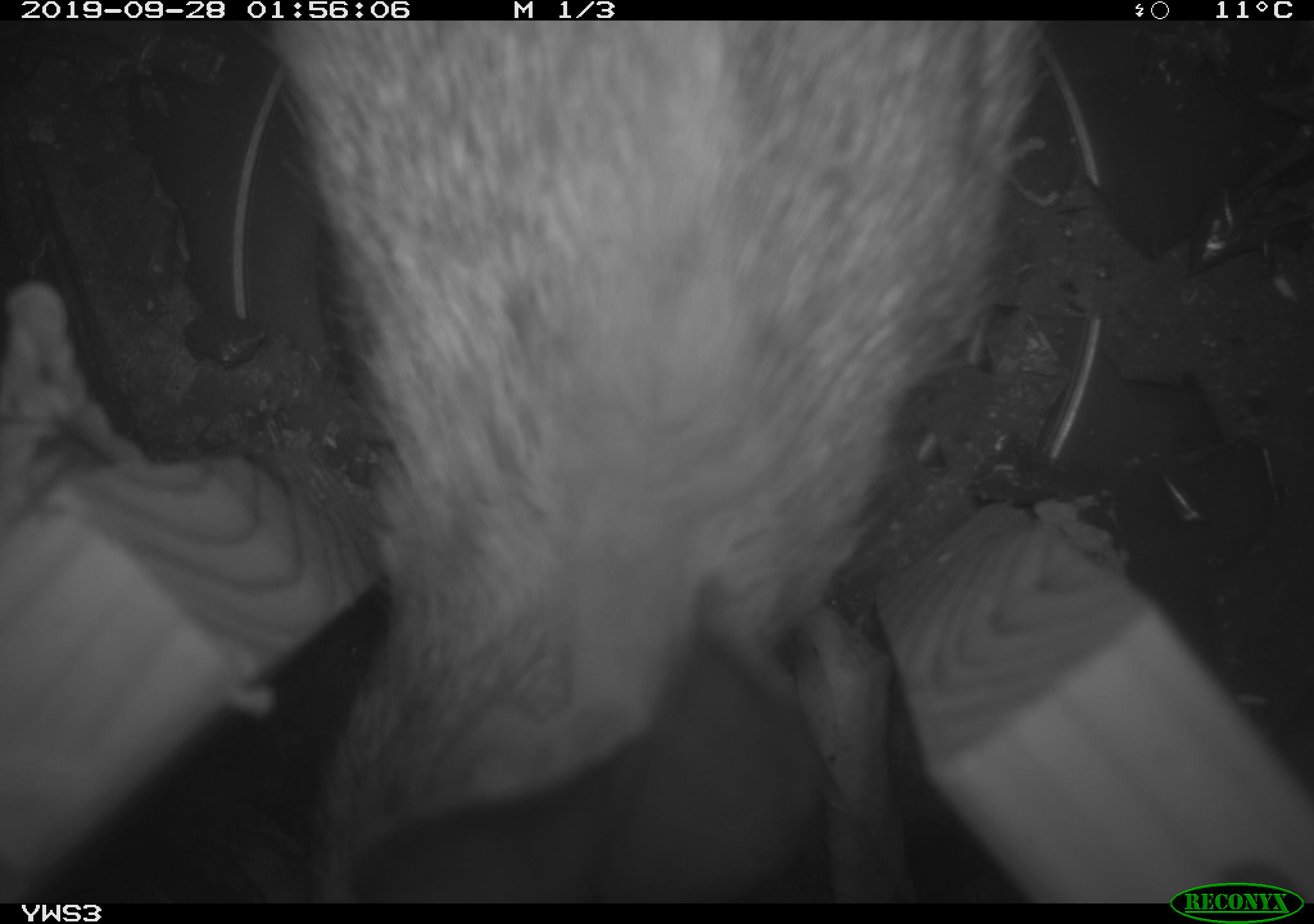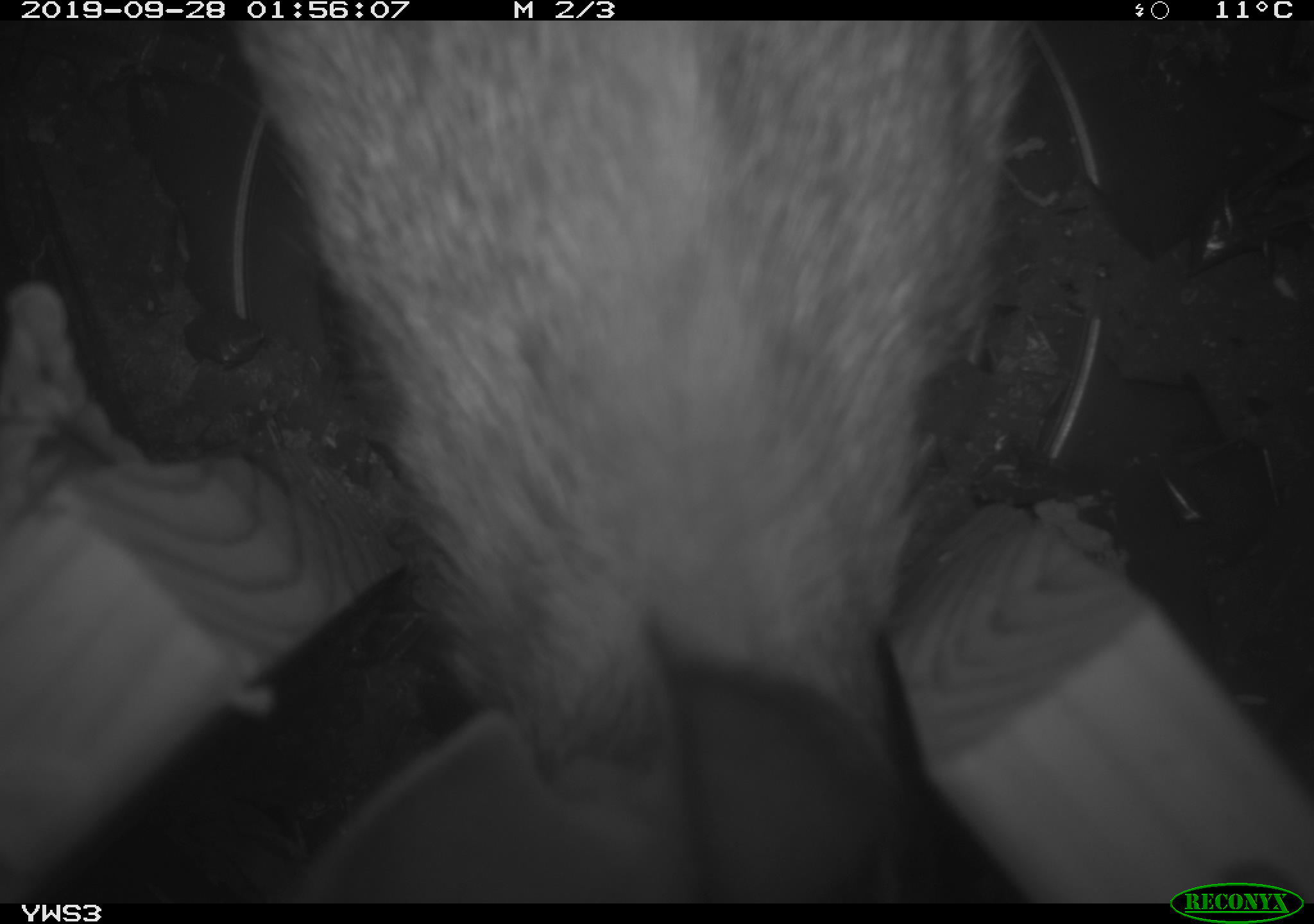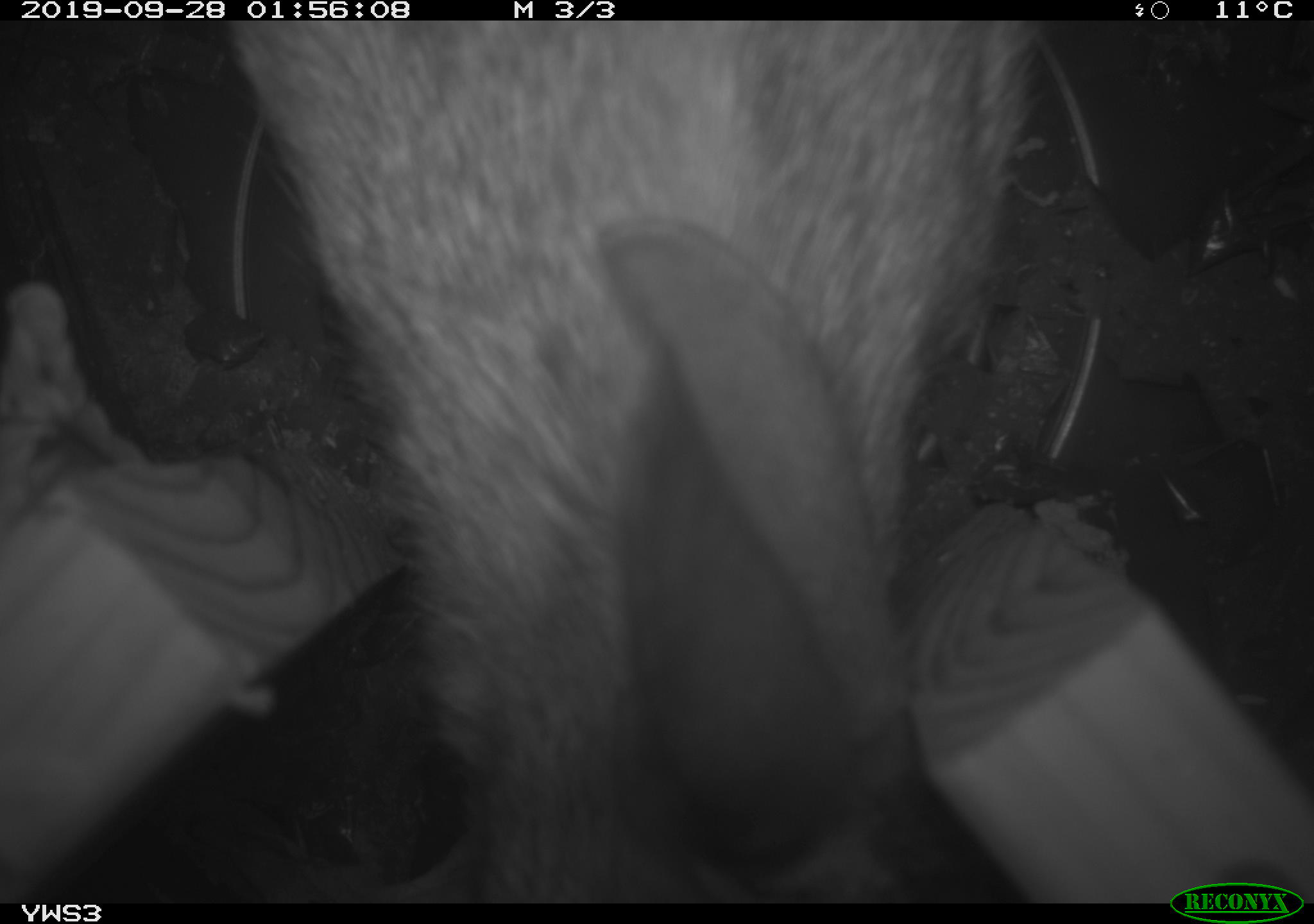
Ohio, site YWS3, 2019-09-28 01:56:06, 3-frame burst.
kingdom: Animalia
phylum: Chordata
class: Mammalia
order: Lagomorpha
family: Leporidae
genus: Sylvilagus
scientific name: Sylvilagus floridanus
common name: eastern cottontail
Eastern cottontail (Sylvilagus floridanus).